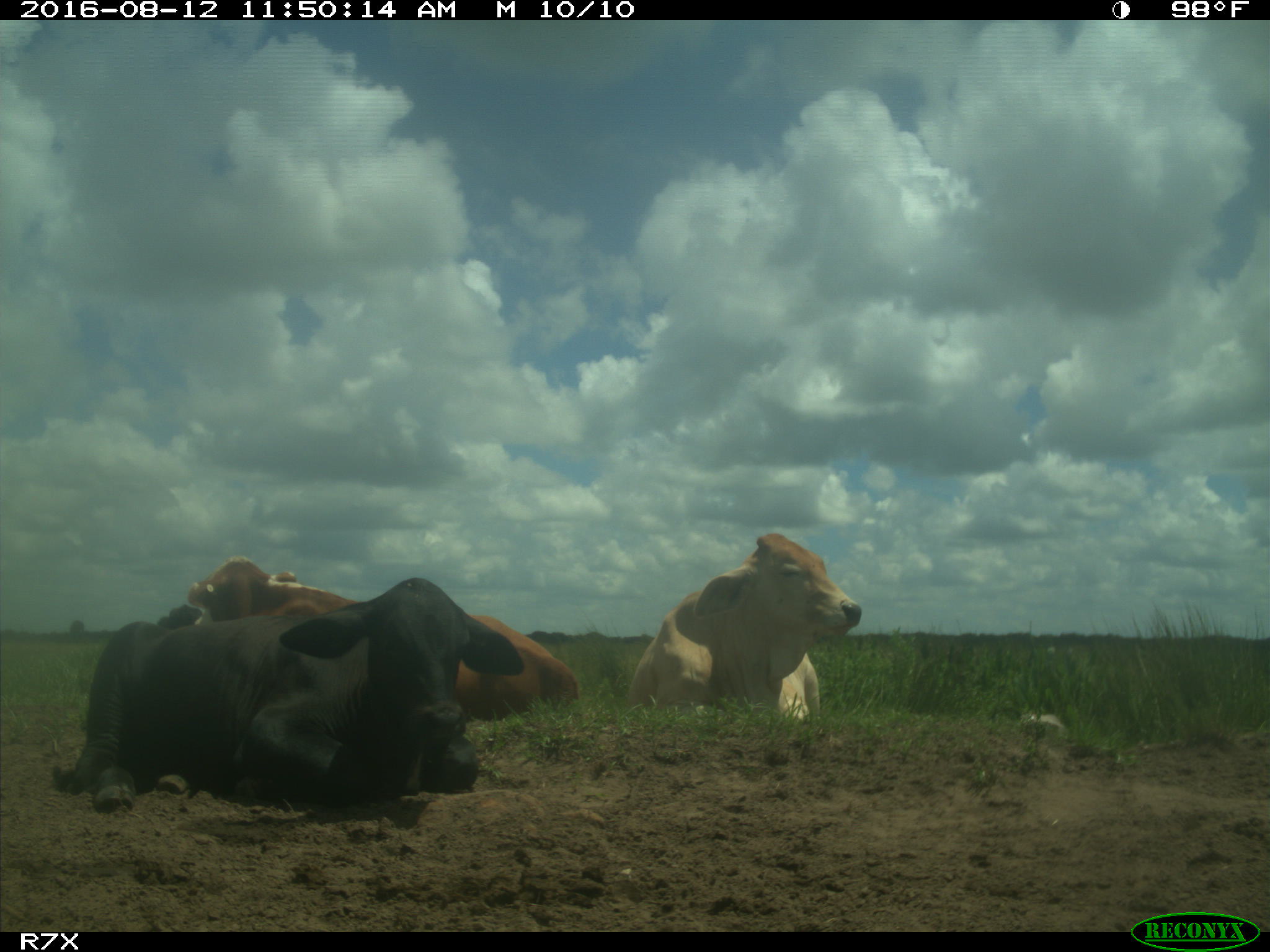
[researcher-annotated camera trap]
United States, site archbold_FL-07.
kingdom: Animalia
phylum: Chordata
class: Mammalia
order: Artiodactyla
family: Bovidae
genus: Bos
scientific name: Bos taurus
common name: domestic cow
Bos taurus (domestic cow).